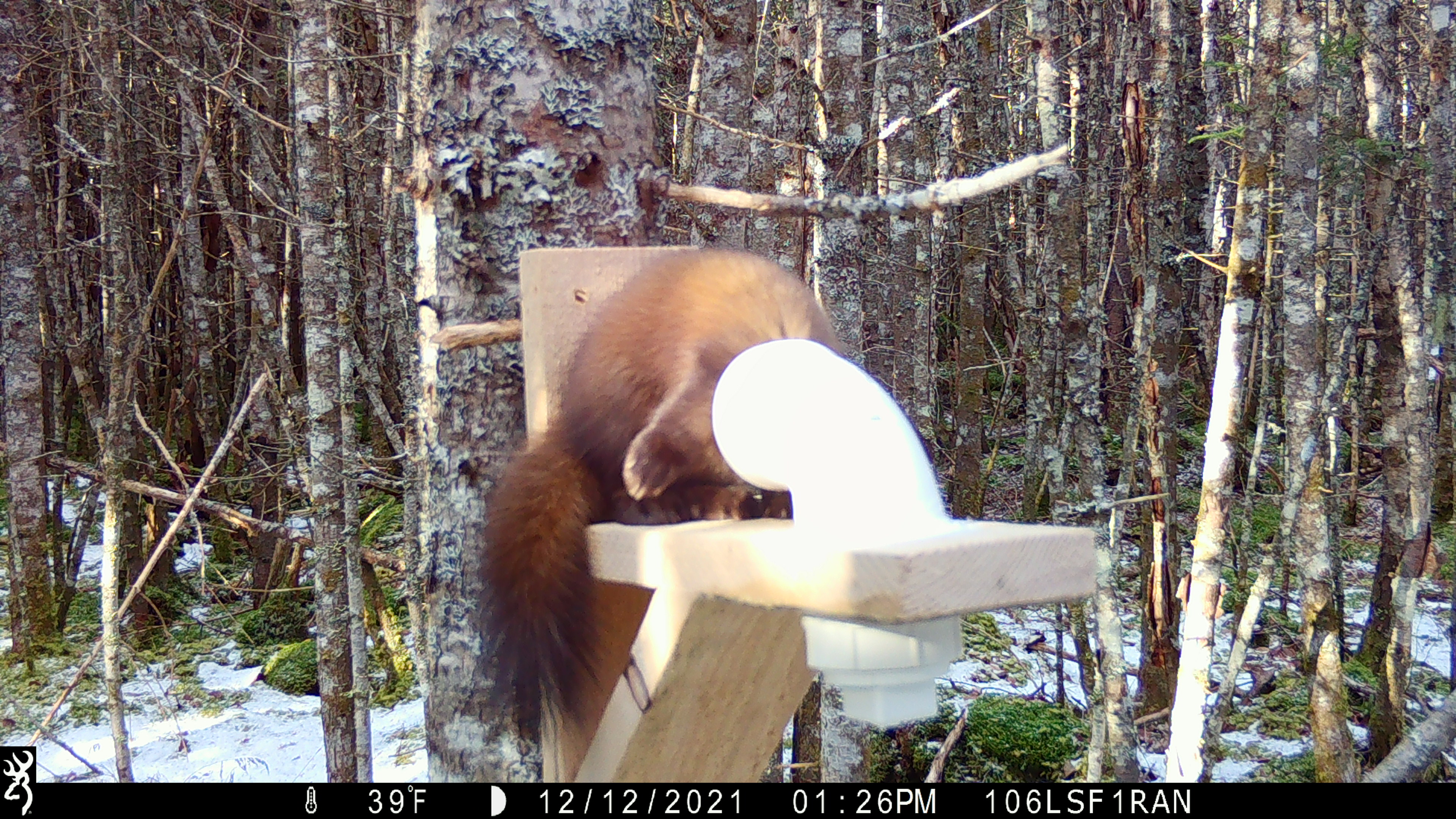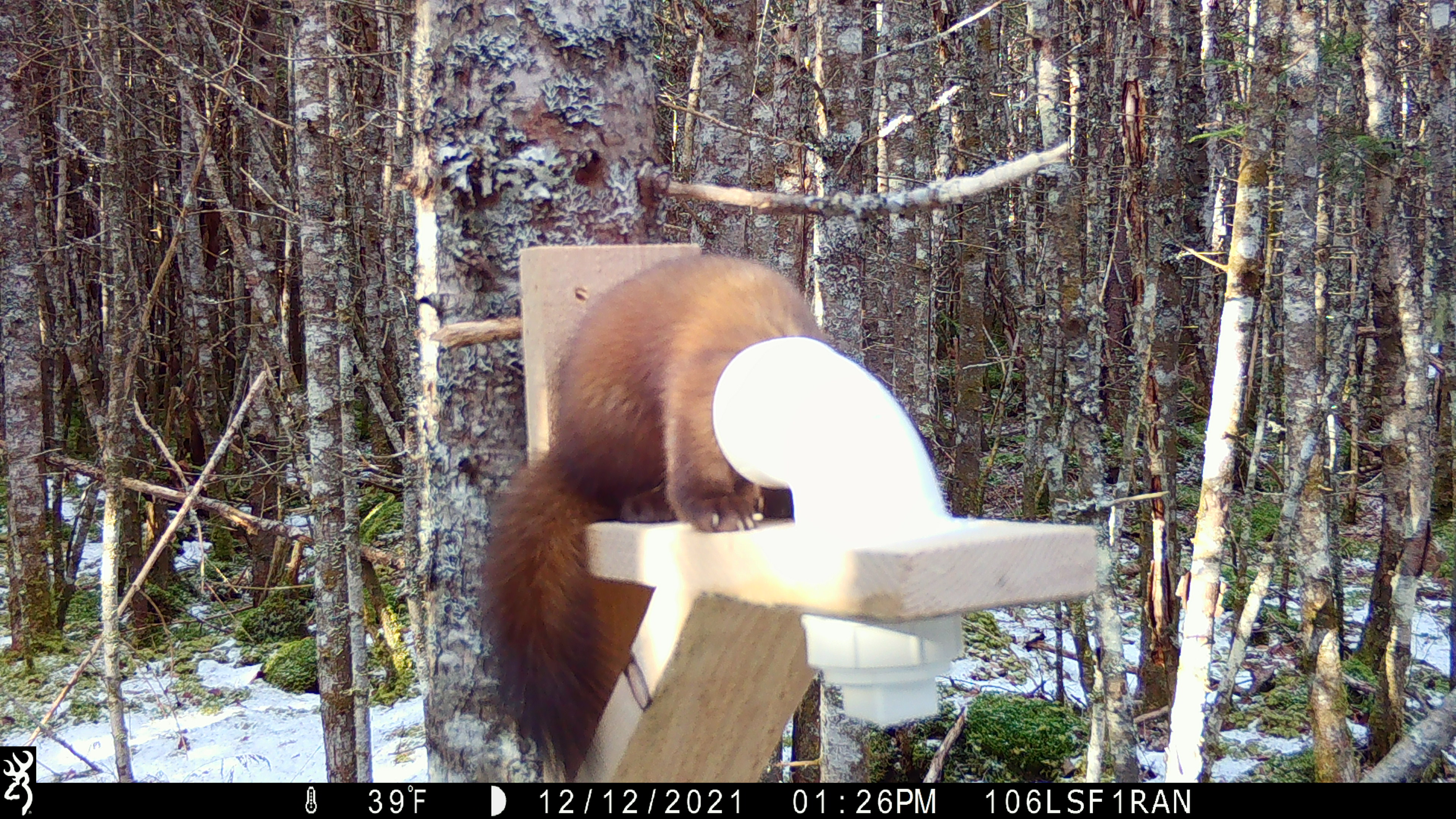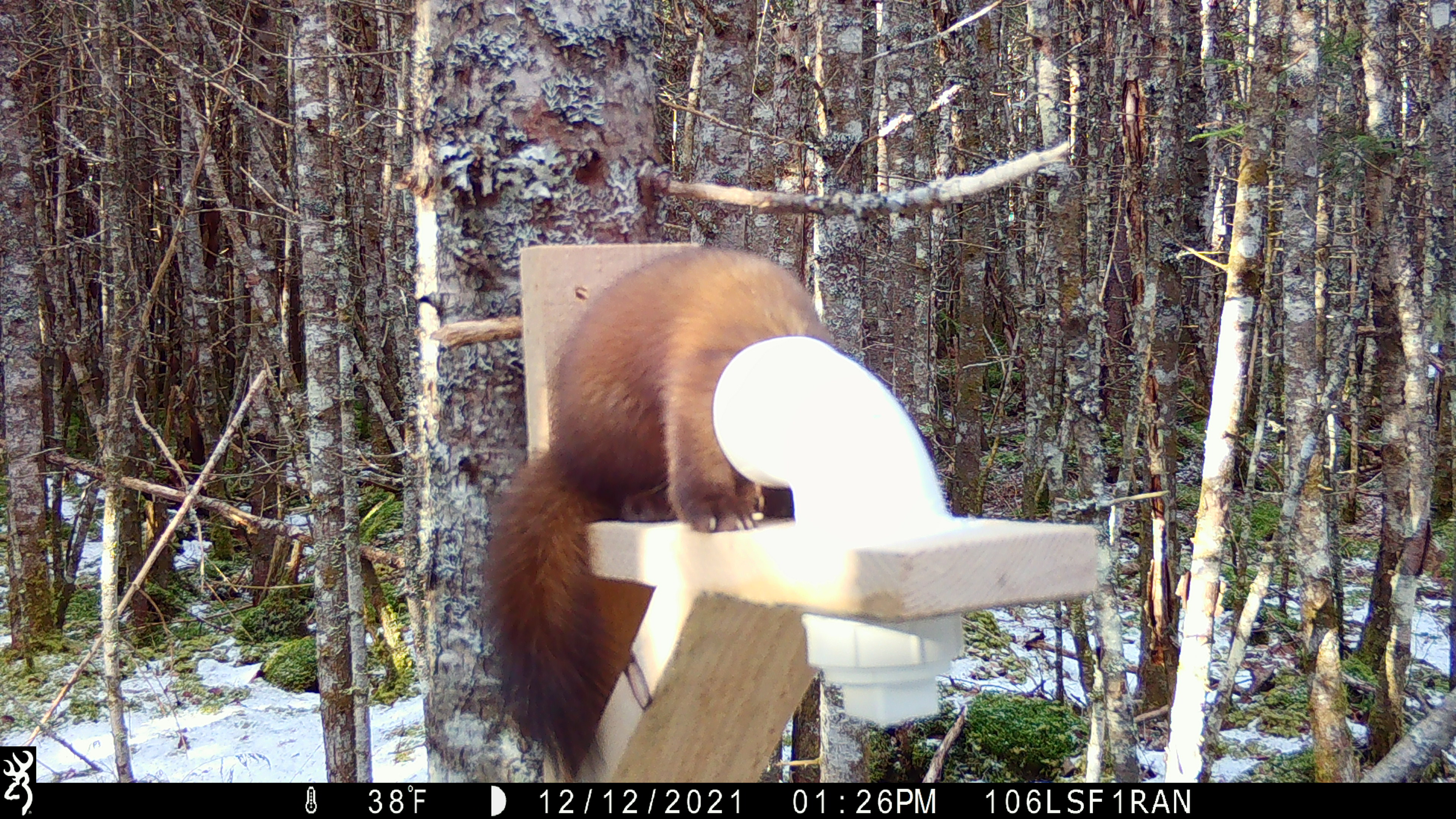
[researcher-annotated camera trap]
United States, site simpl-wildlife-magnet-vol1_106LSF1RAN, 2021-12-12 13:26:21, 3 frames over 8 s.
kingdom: Animalia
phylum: Chordata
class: Mammalia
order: Carnivora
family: Mustelidae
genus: Martes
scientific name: Martes americana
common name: american marten